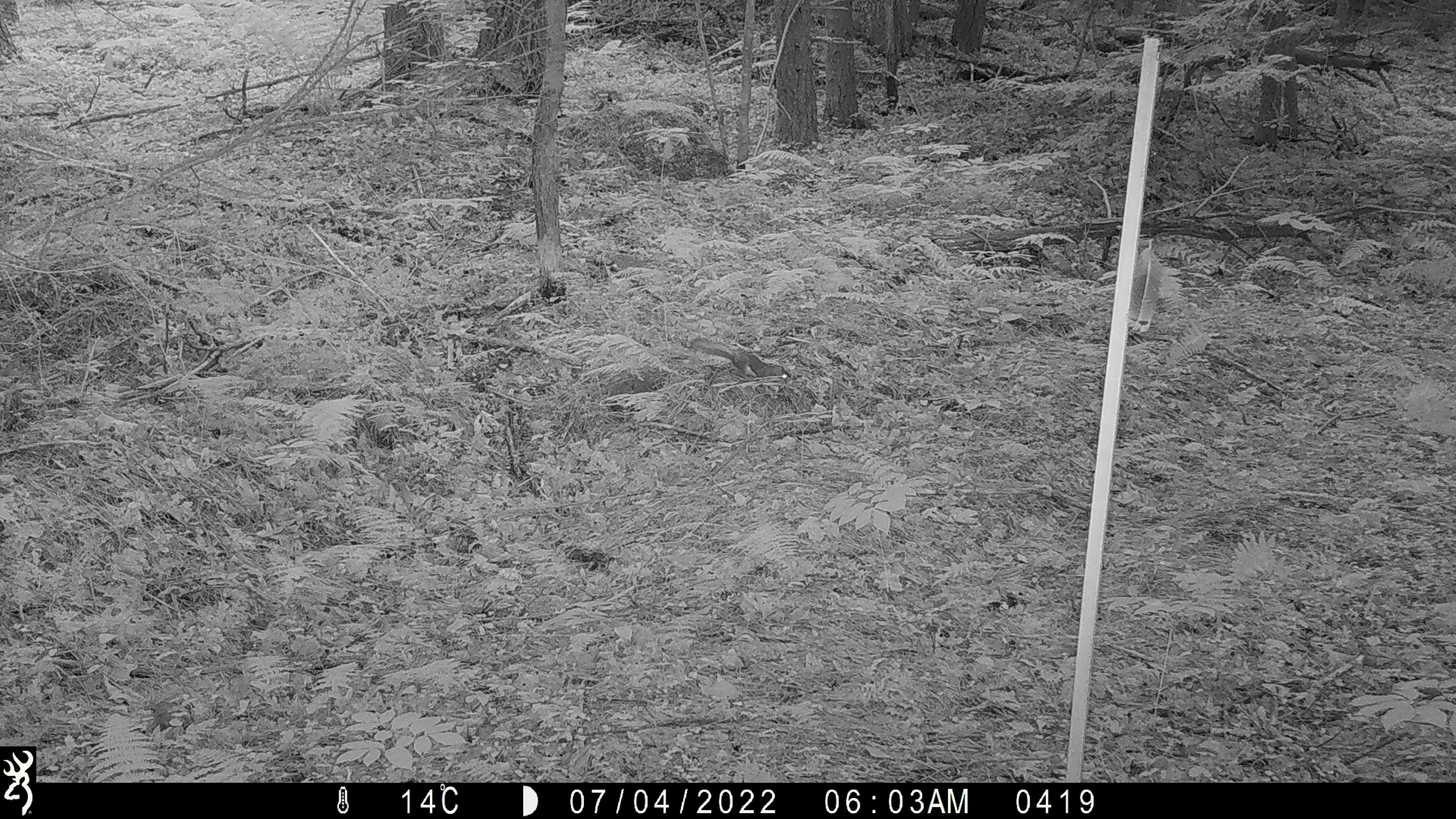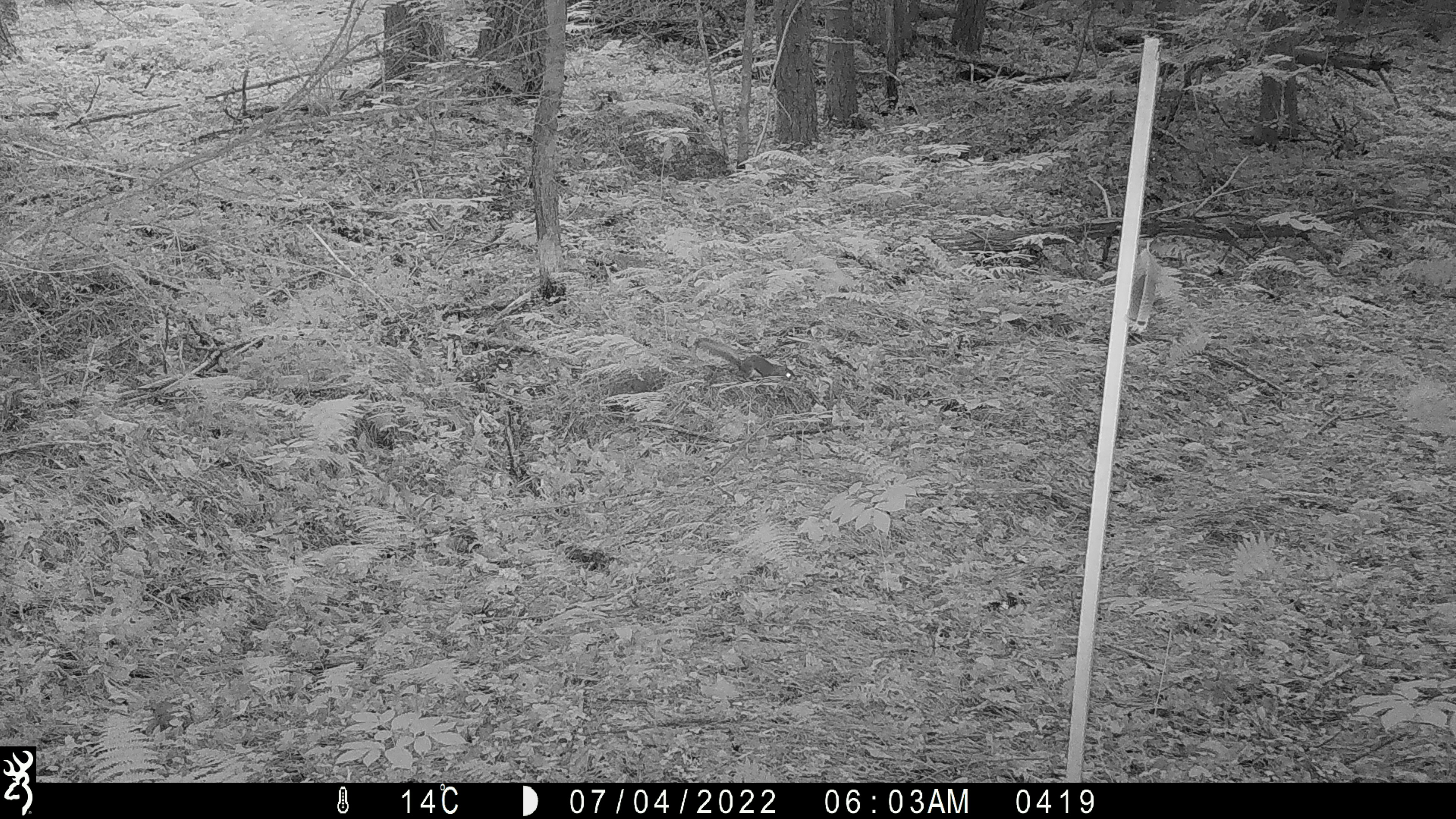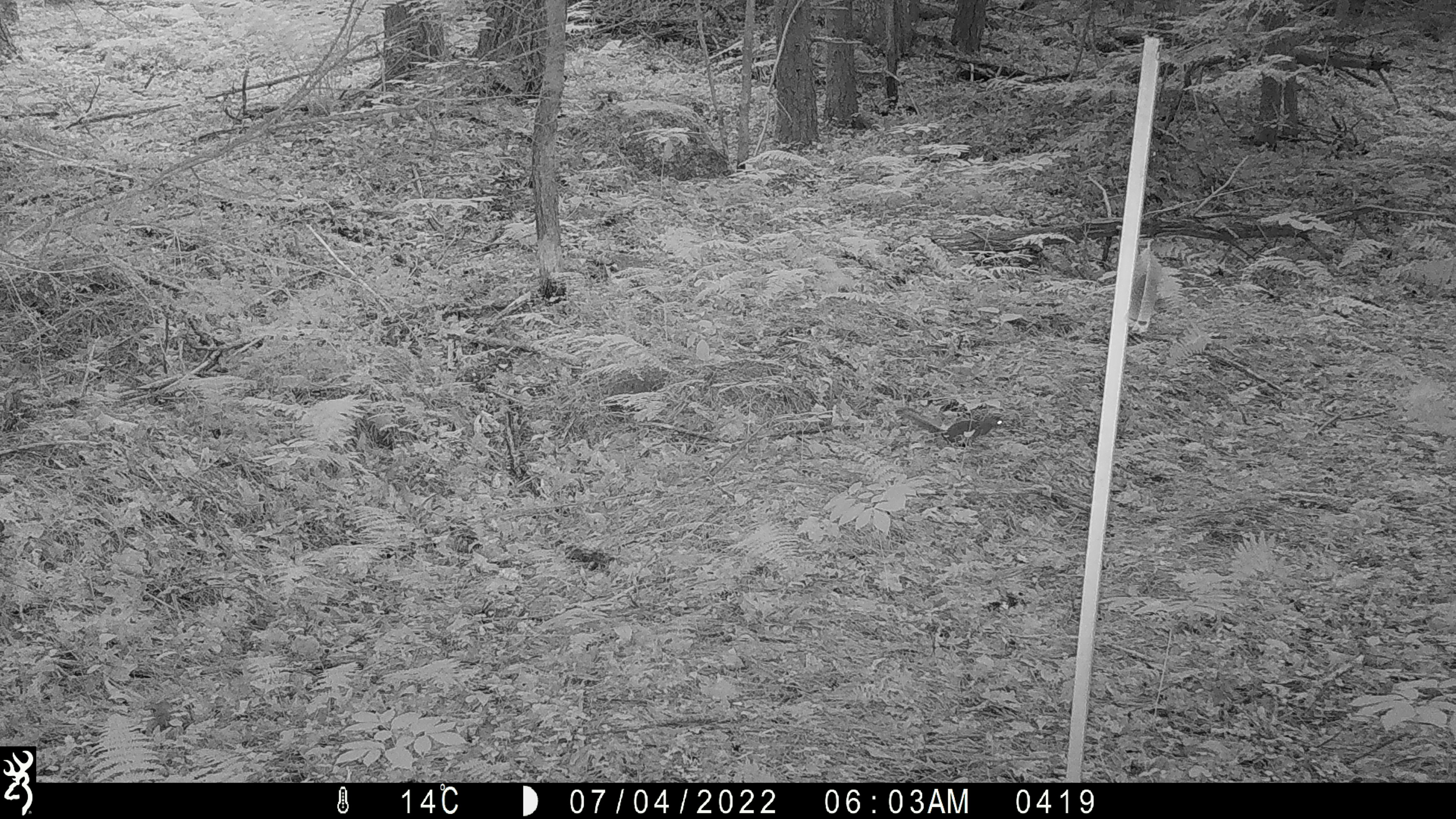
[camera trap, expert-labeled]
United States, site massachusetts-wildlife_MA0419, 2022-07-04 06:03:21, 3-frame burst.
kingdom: Animalia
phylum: Chordata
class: Mammalia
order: Rodentia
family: Sciuridae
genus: Sciurus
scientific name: Sciurus carolinensis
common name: gray squirrel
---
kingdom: Animalia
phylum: Chordata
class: Mammalia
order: Rodentia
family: Sciuridae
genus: Tamiasciurus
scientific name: Tamiasciurus hudsonicus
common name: red squirrel